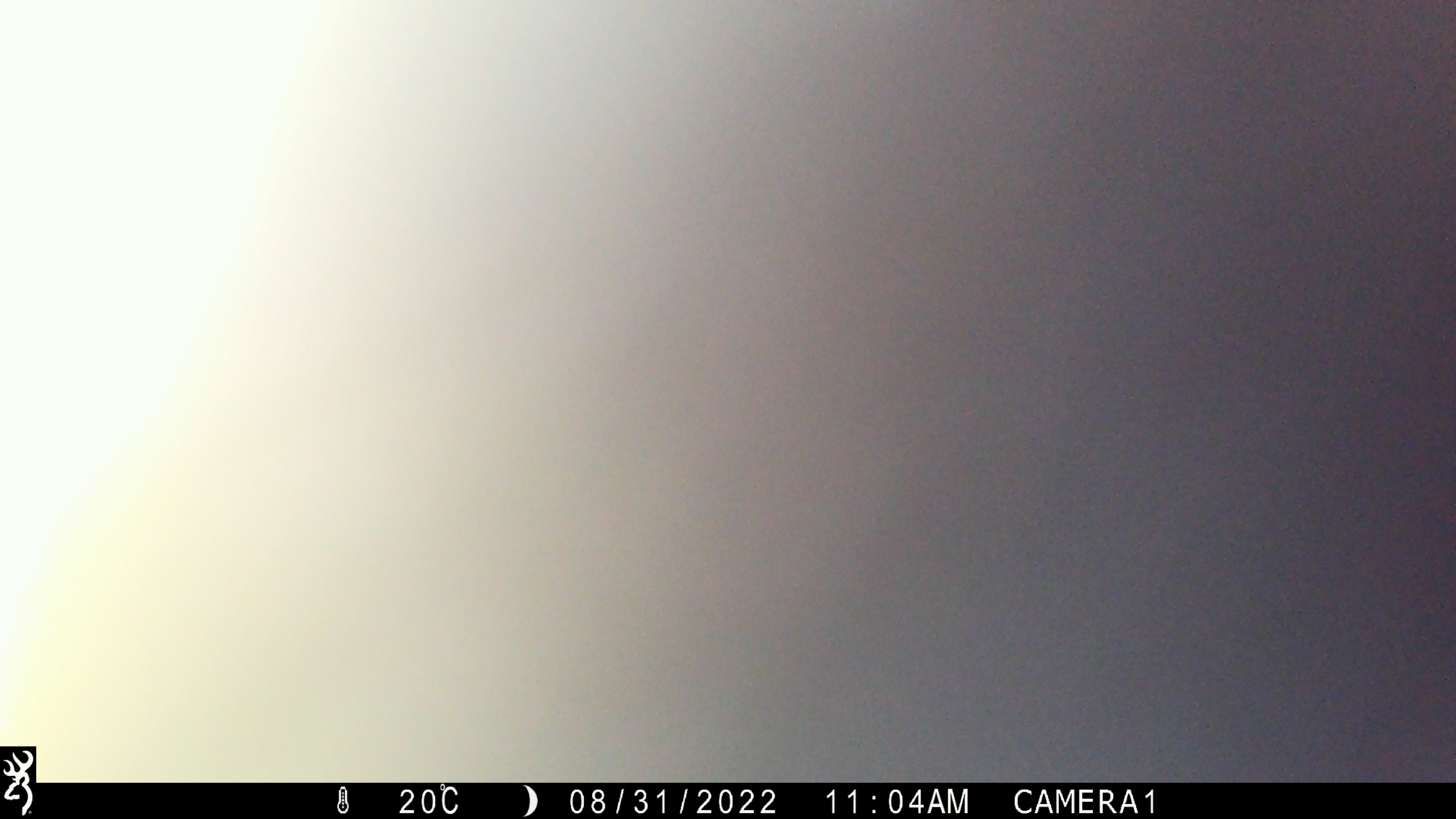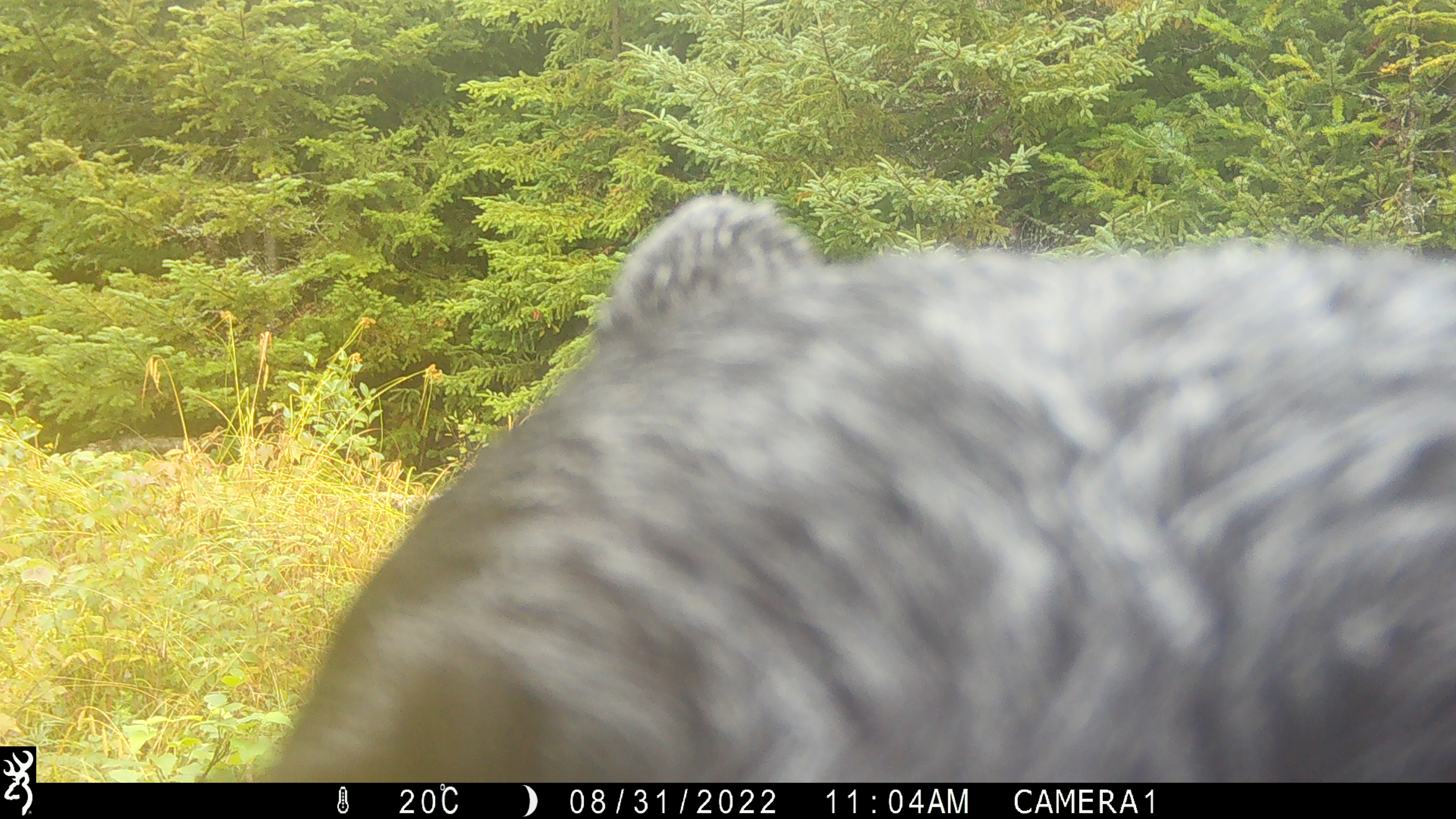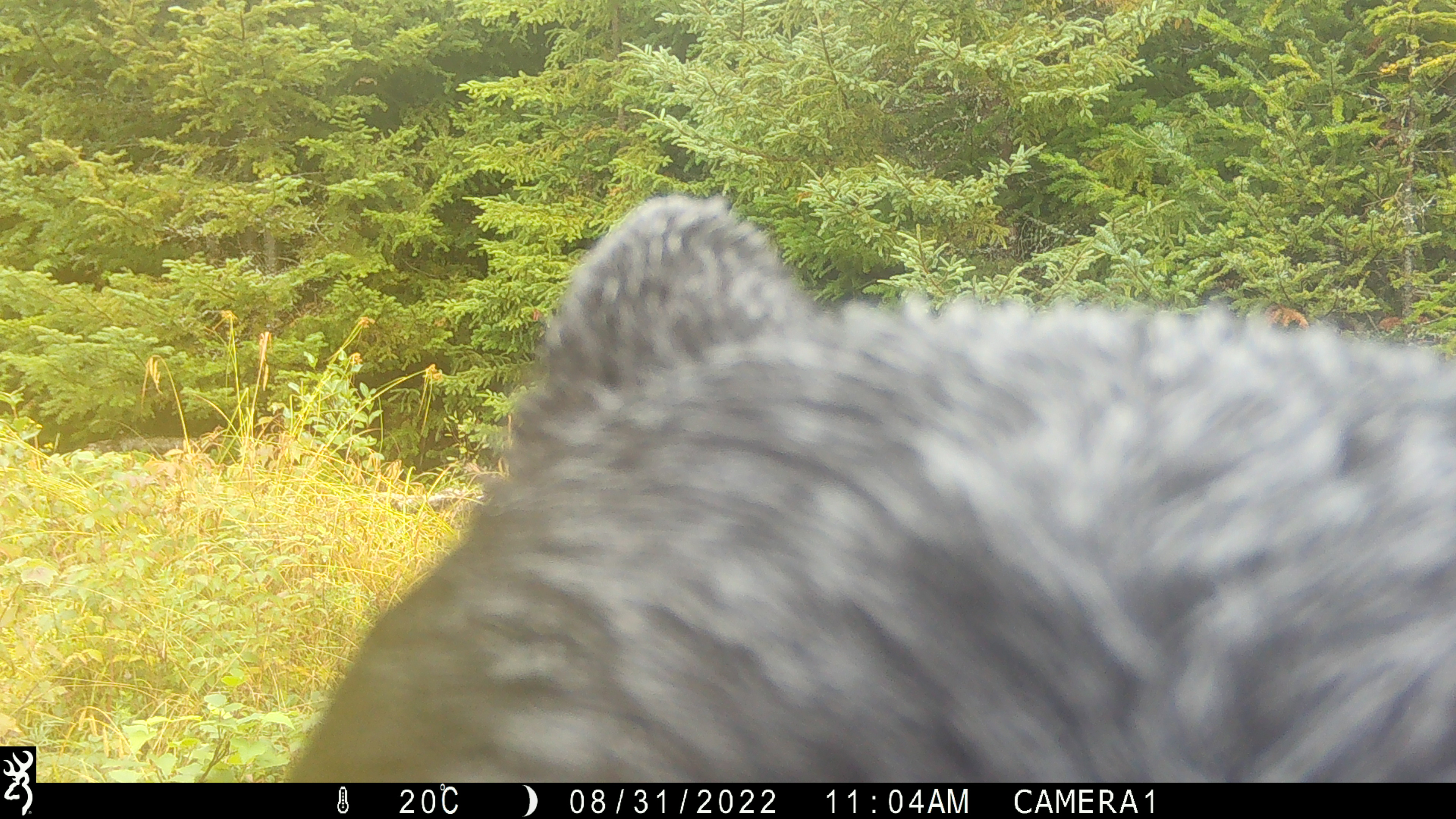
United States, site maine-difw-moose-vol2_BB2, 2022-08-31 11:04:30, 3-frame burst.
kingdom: Animalia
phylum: Chordata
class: Mammalia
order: Carnivora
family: Ursidae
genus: Ursus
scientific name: Ursus americanus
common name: black bear